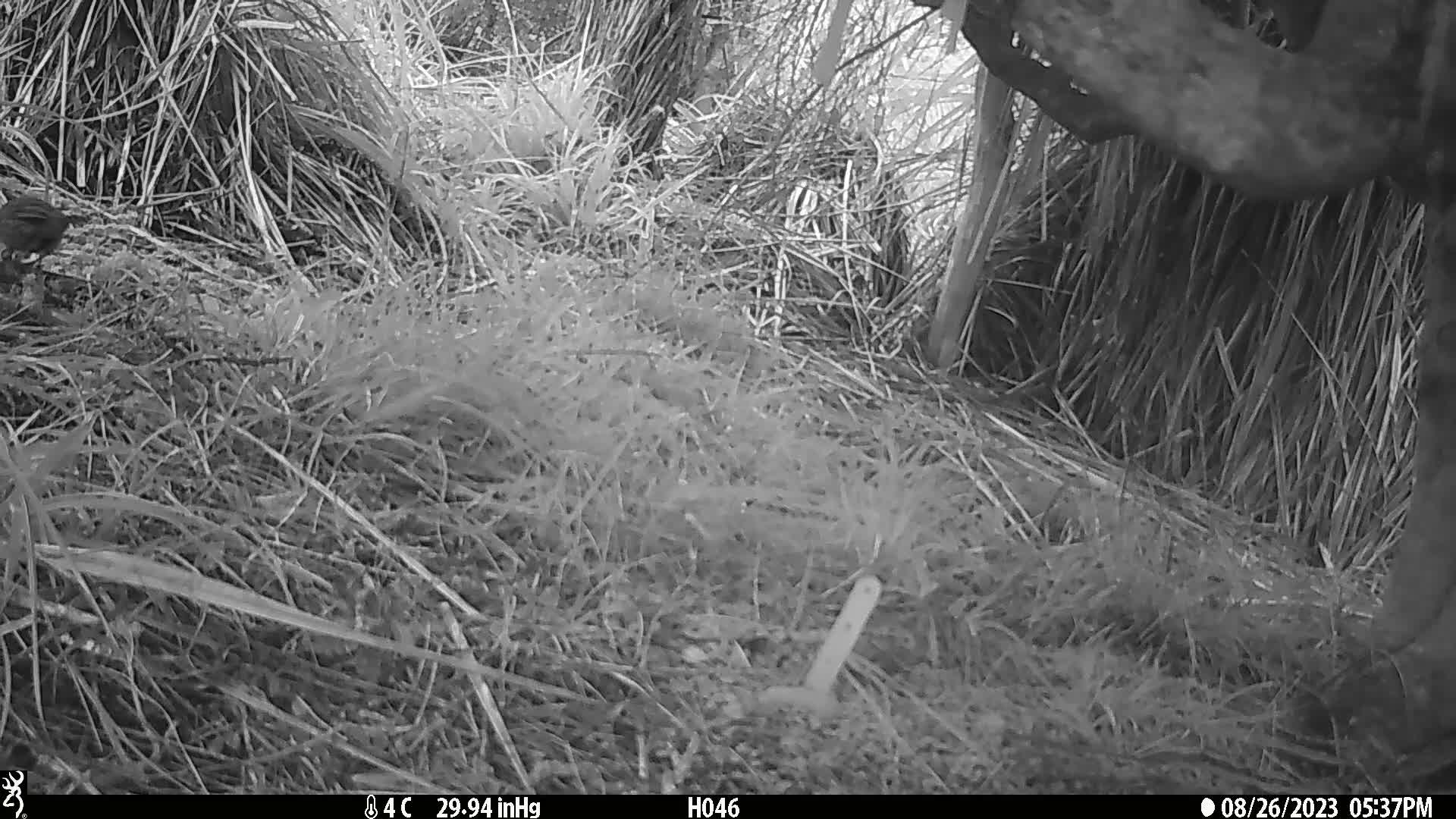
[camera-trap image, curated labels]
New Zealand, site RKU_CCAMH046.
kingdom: Animalia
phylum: Chordata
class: Aves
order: Passeriformes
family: Prunellidae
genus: Prunella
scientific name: Prunella modularis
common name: dunnock